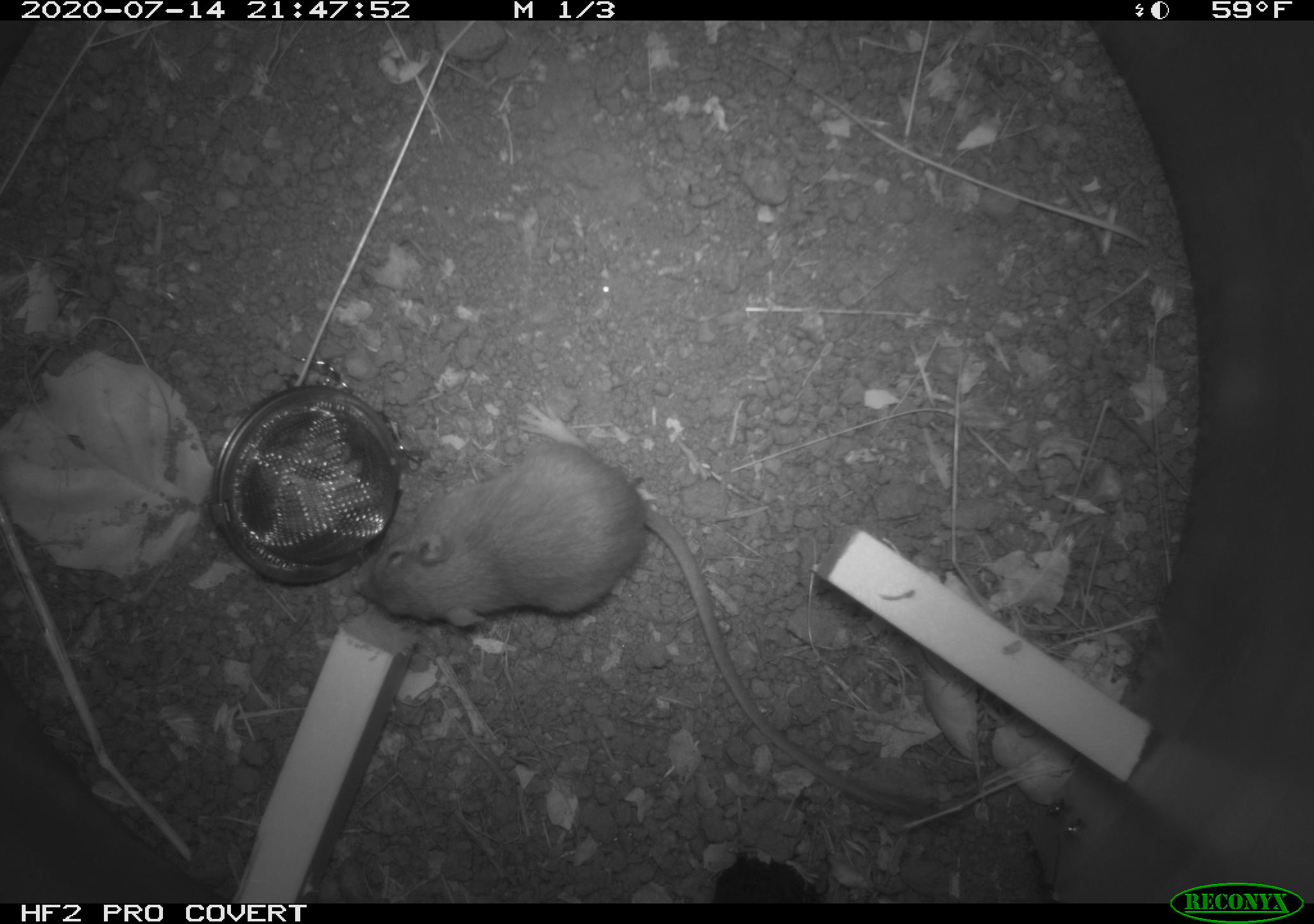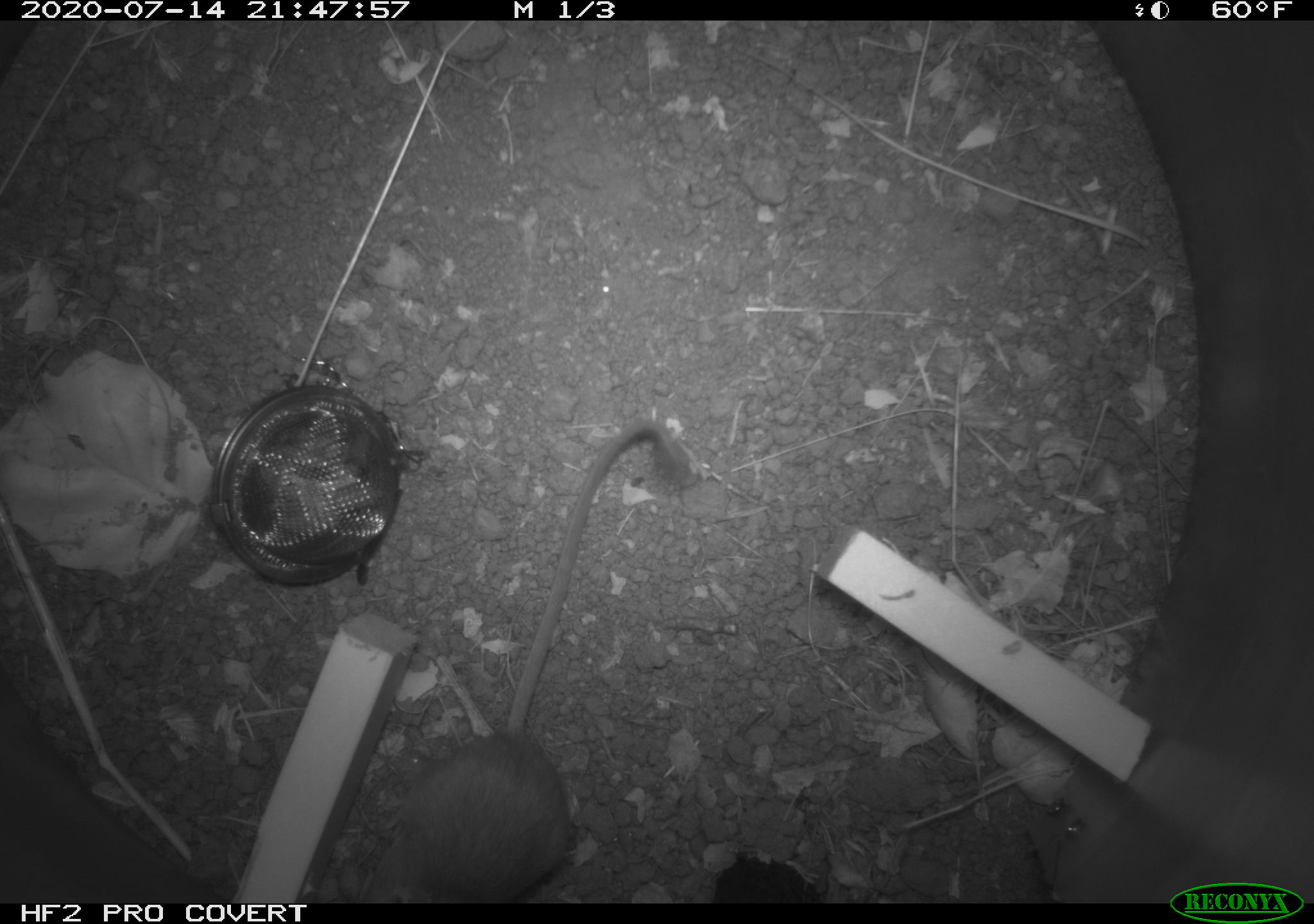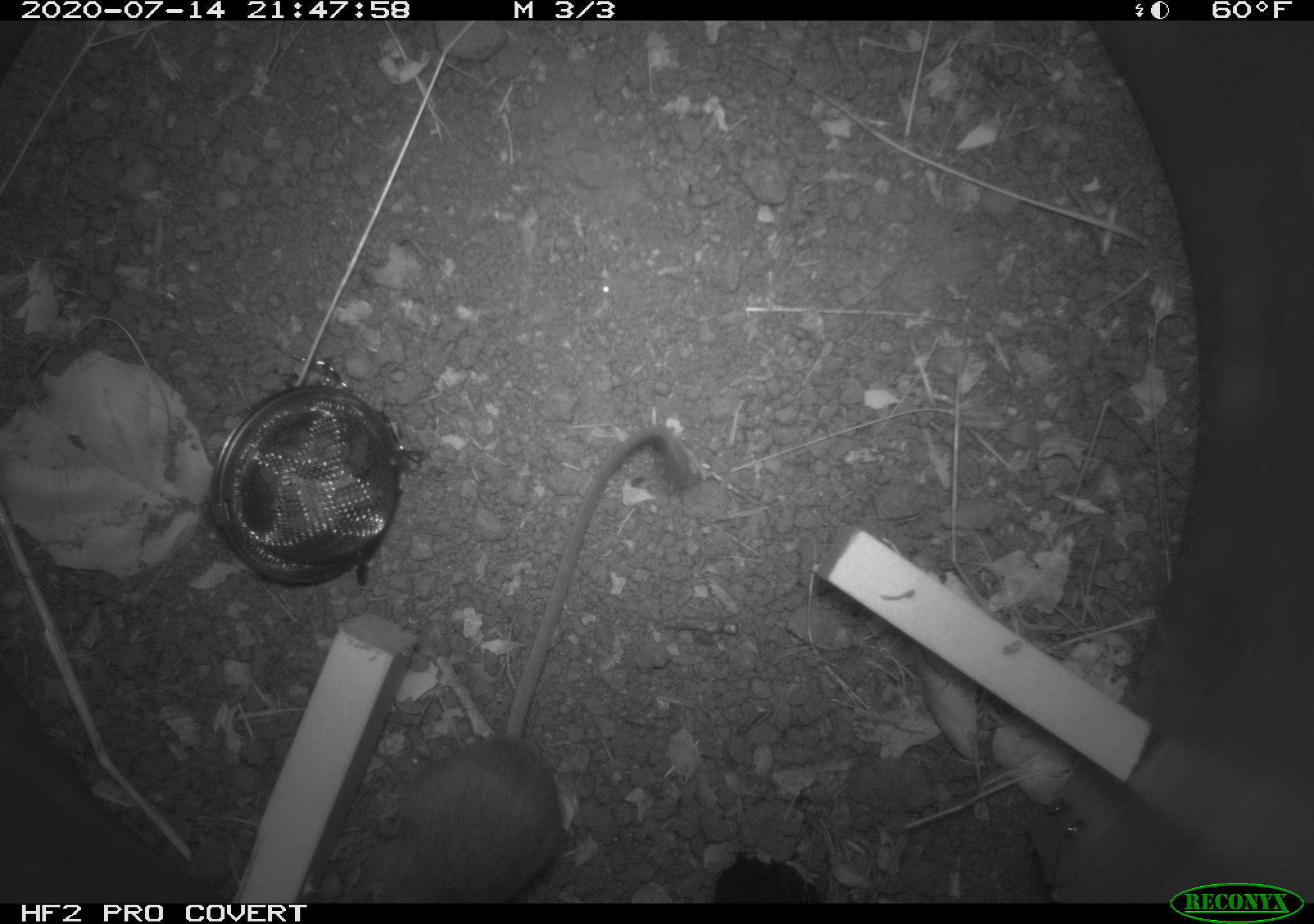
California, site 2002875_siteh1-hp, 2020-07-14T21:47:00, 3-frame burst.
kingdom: Animalia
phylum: Chordata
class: Mammalia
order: Rodentia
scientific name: Rodentia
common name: rodent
Rodent (Rodentia).